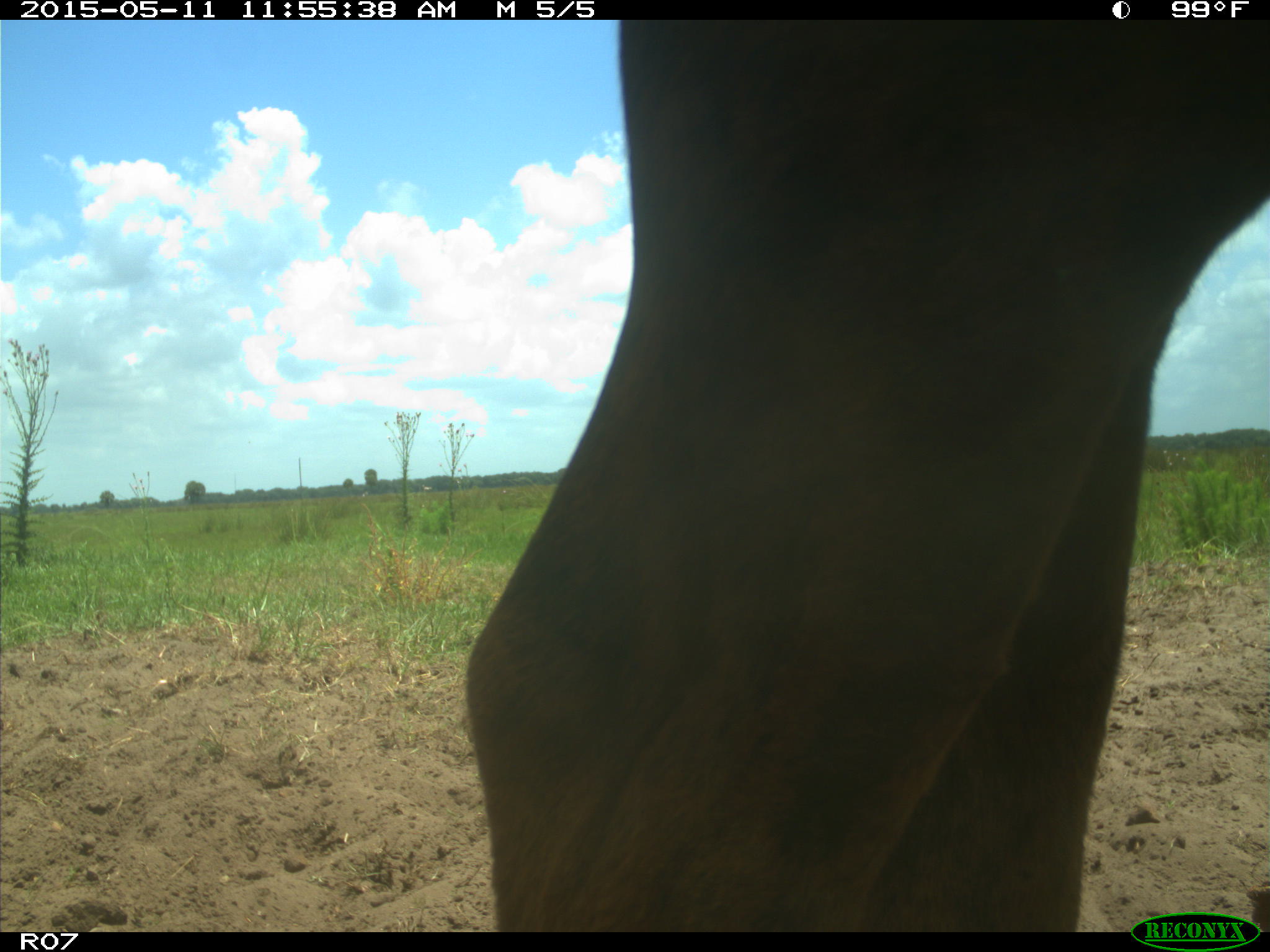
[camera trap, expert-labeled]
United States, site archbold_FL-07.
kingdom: Animalia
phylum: Chordata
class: Mammalia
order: Artiodactyla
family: Bovidae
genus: Bos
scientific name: Bos taurus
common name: domestic cow